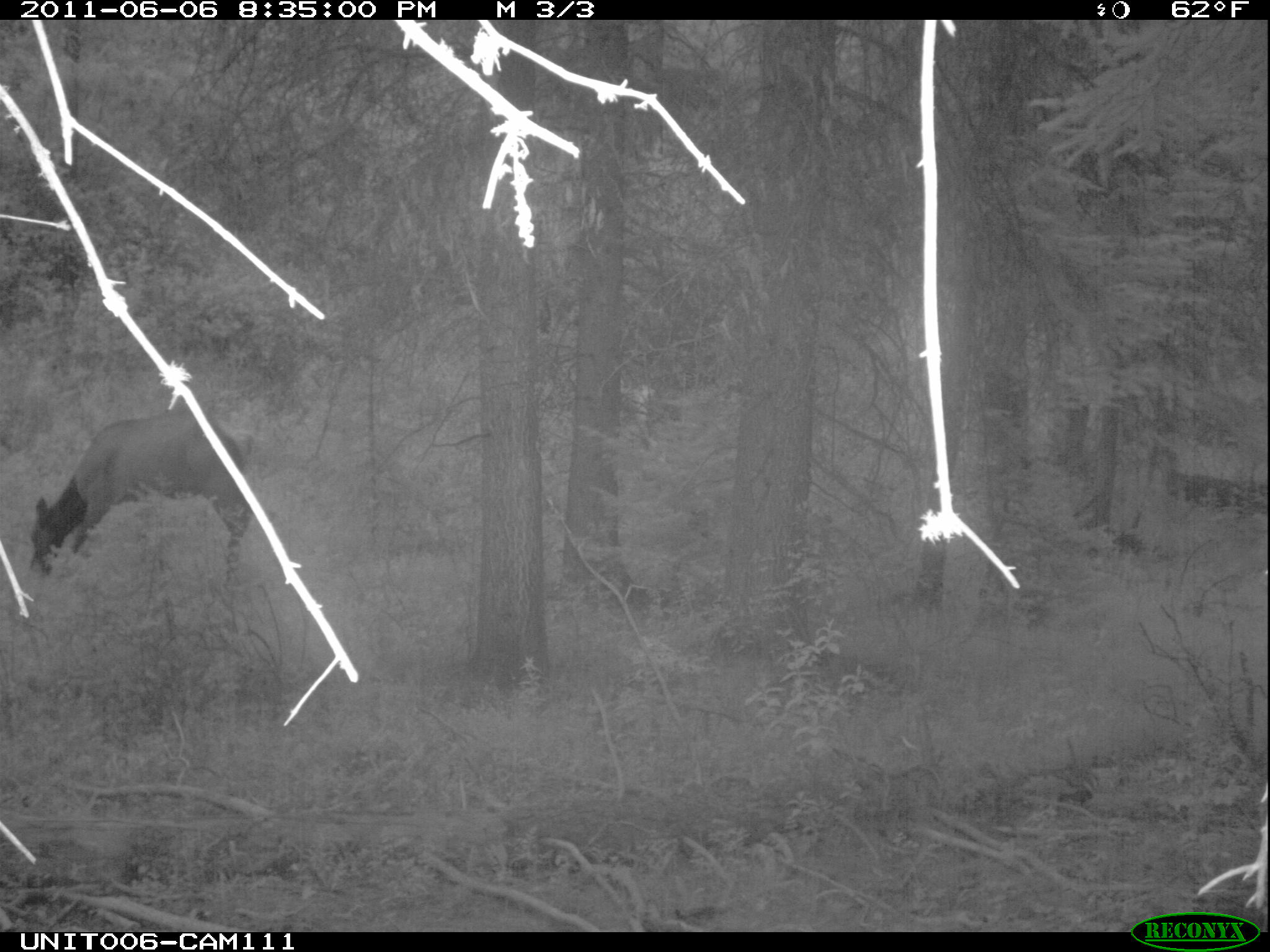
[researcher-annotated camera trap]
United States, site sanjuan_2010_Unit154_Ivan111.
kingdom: Animalia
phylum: Chordata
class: Mammalia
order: Artiodactyla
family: Cervidae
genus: Cervus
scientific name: Cervus elaphus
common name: red deer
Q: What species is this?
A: Cervus elaphus (red deer).